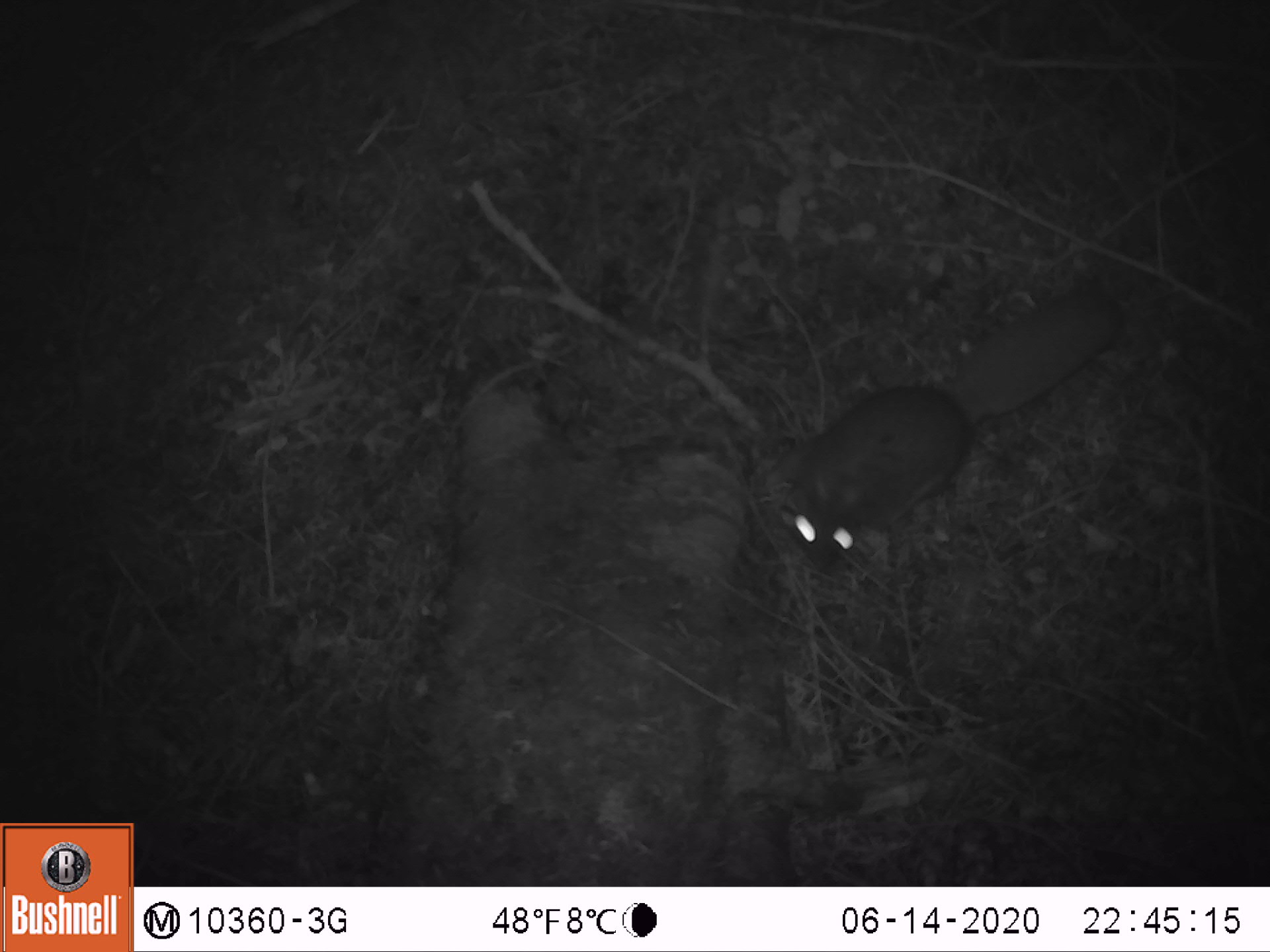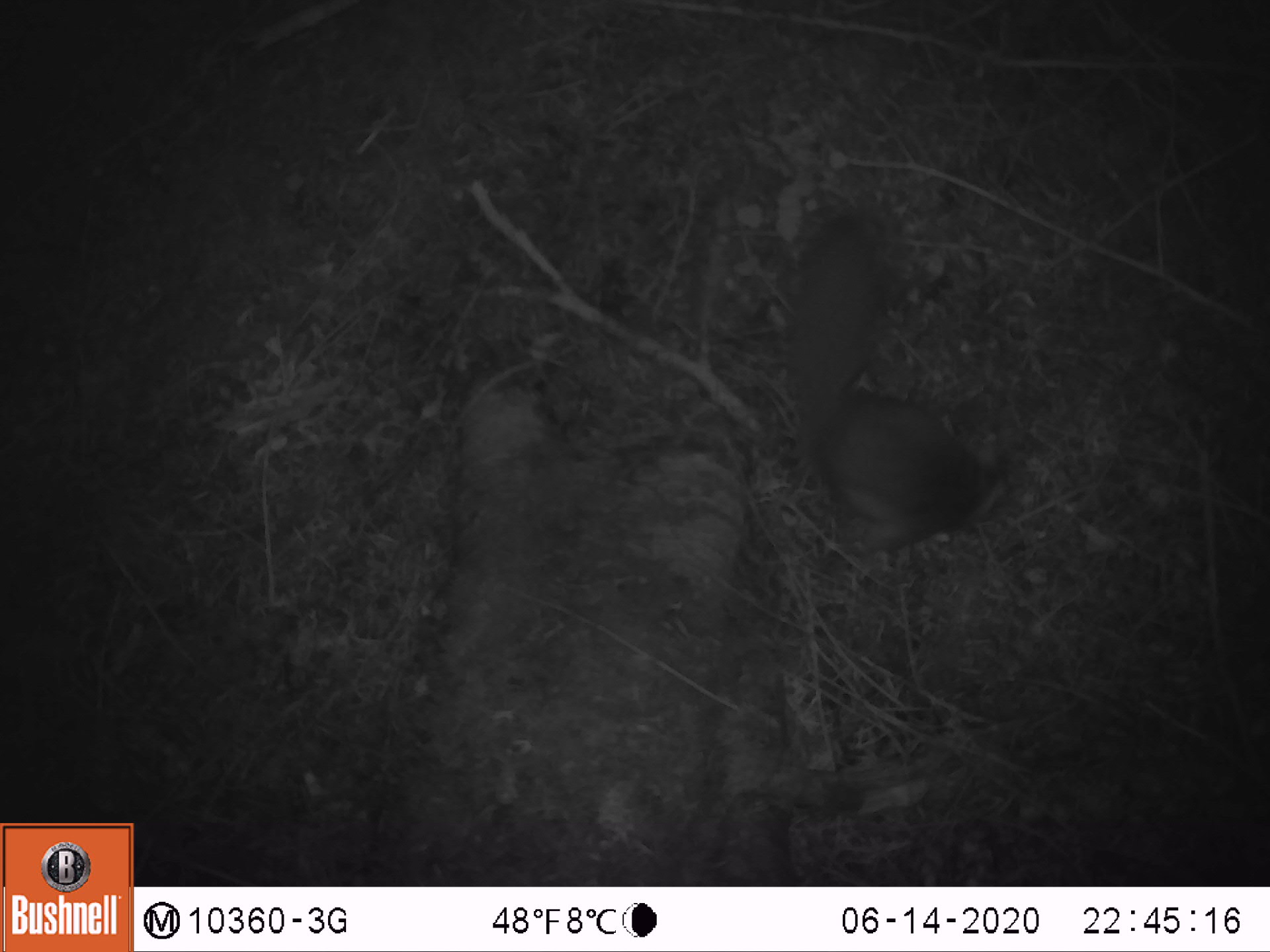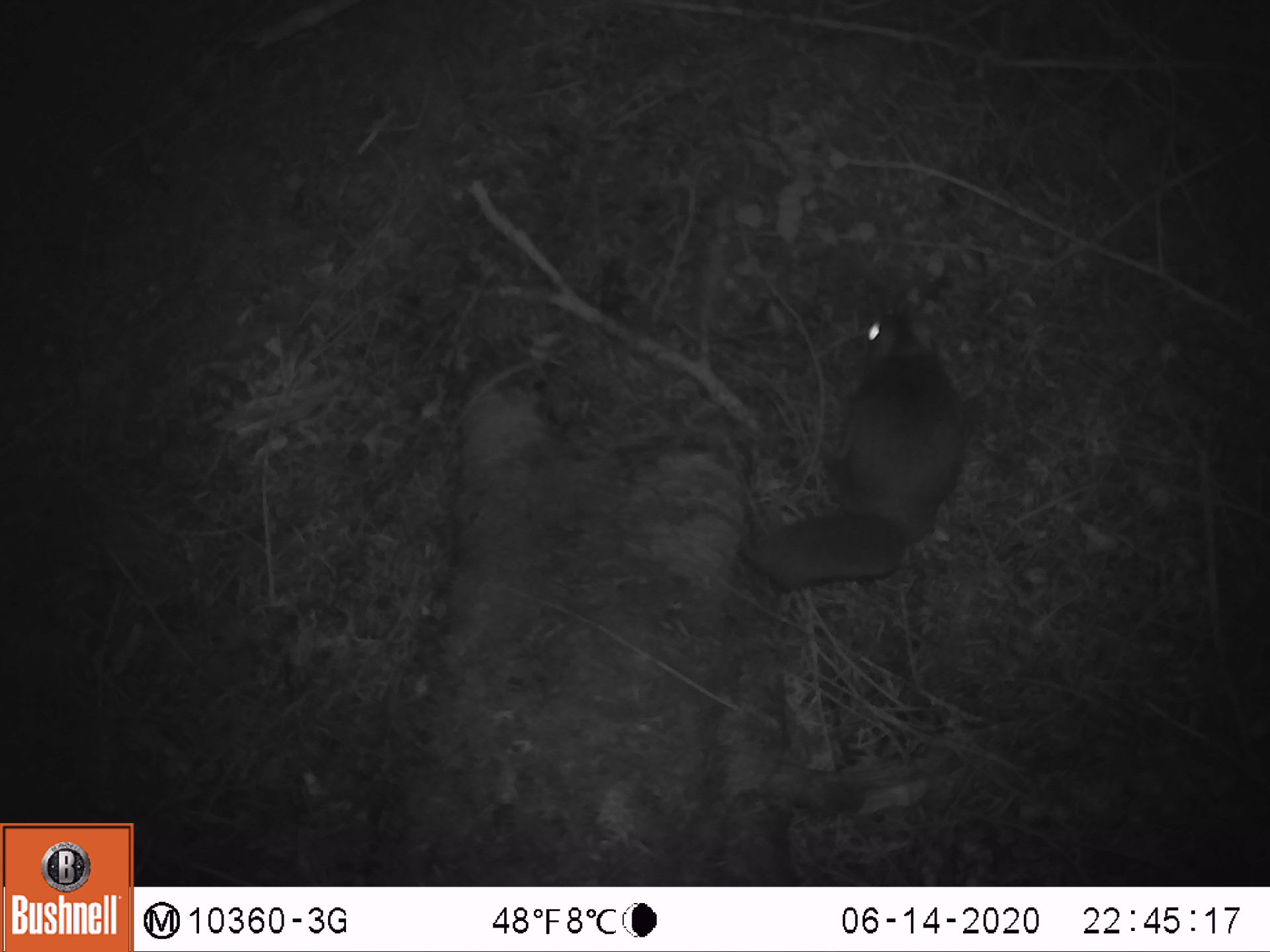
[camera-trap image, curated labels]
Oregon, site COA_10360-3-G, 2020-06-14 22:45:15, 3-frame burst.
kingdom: Animalia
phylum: Chordata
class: Mammalia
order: Rodentia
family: Sciuridae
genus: Glaucomys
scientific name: Glaucomys oregonensis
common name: humboldt's flying squirrel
Humboldt's flying squirrel (Glaucomys oregonensis).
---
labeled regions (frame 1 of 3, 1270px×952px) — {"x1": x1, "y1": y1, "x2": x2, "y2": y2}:
humboldt's flying squirrel: {"x1": 775, "y1": 266, "x2": 1145, "y2": 582}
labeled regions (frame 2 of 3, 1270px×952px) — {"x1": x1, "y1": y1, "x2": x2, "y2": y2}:
humboldt's flying squirrel: {"x1": 776, "y1": 190, "x2": 1018, "y2": 561}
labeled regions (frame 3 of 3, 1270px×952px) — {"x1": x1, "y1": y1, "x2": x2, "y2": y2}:
humboldt's flying squirrel: {"x1": 725, "y1": 291, "x2": 985, "y2": 604}